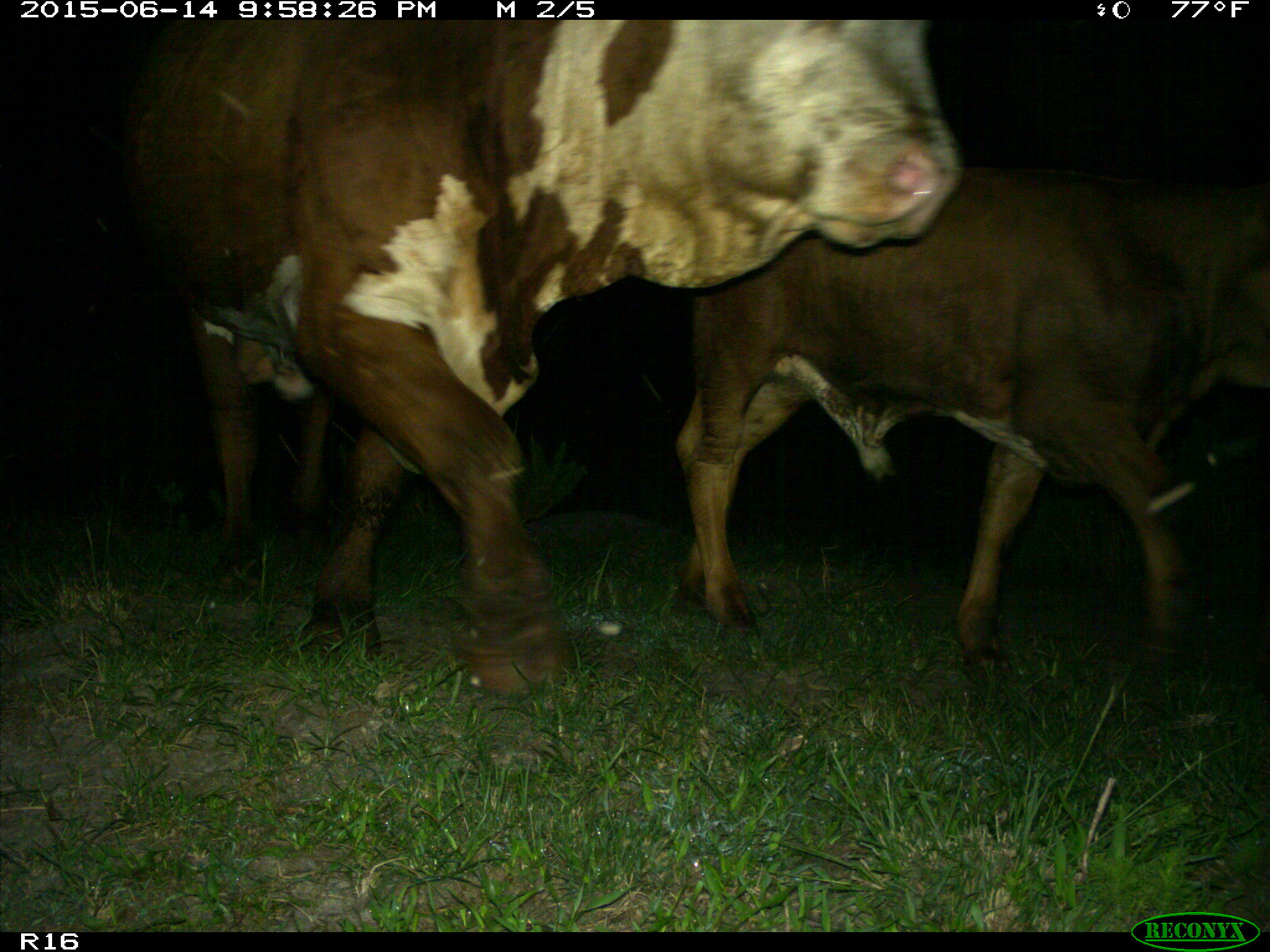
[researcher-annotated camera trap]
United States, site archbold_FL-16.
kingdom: Animalia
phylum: Chordata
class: Mammalia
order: Artiodactyla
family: Bovidae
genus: Bos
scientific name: Bos taurus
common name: domestic cow